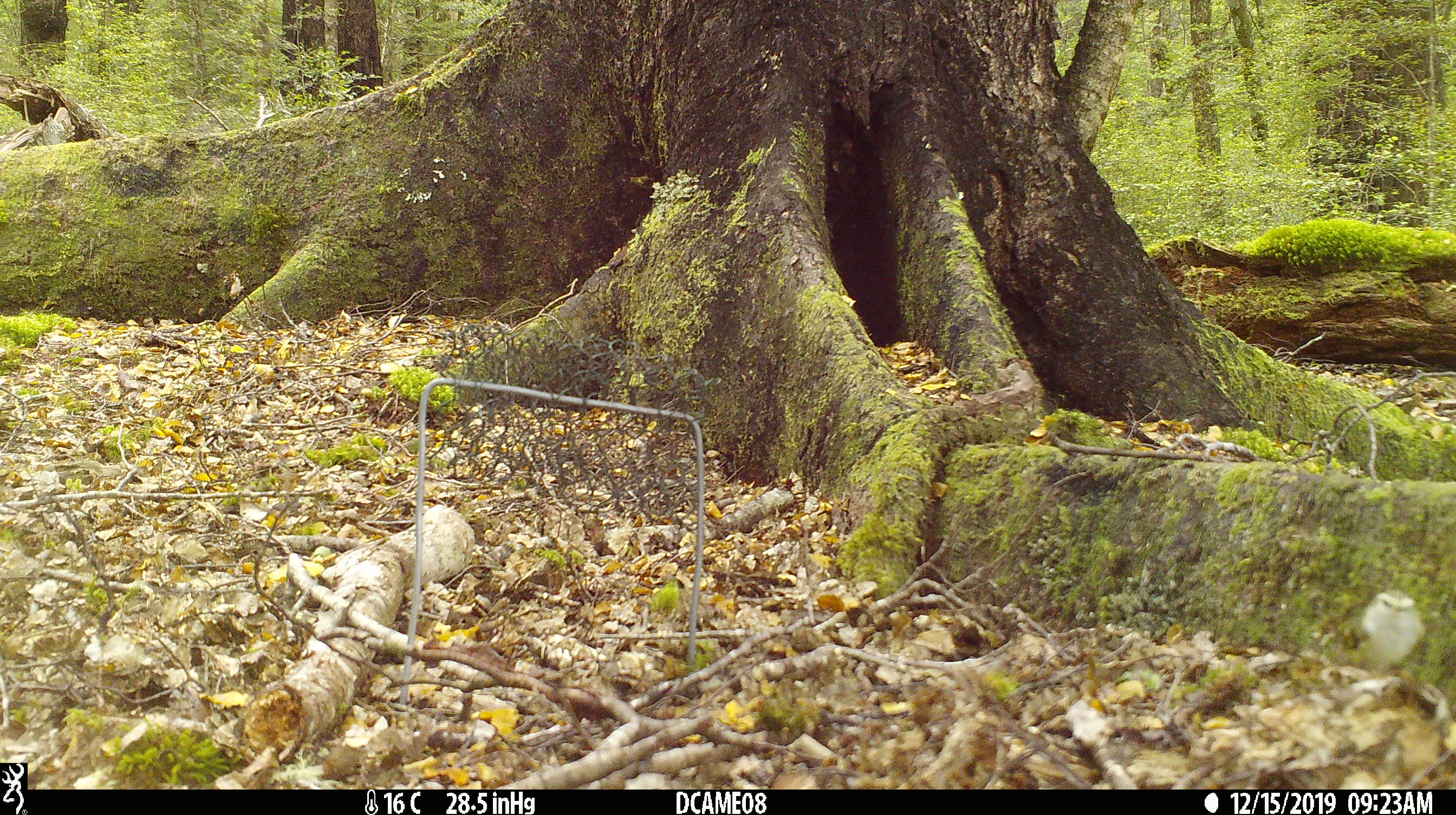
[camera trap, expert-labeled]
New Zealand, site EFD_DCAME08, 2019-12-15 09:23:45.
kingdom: Animalia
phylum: Chordata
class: Aves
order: Passeriformes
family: Acanthisittidae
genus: Acanthisitta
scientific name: Acanthisitta chloris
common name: rifleman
Rifleman (Acanthisitta chloris).